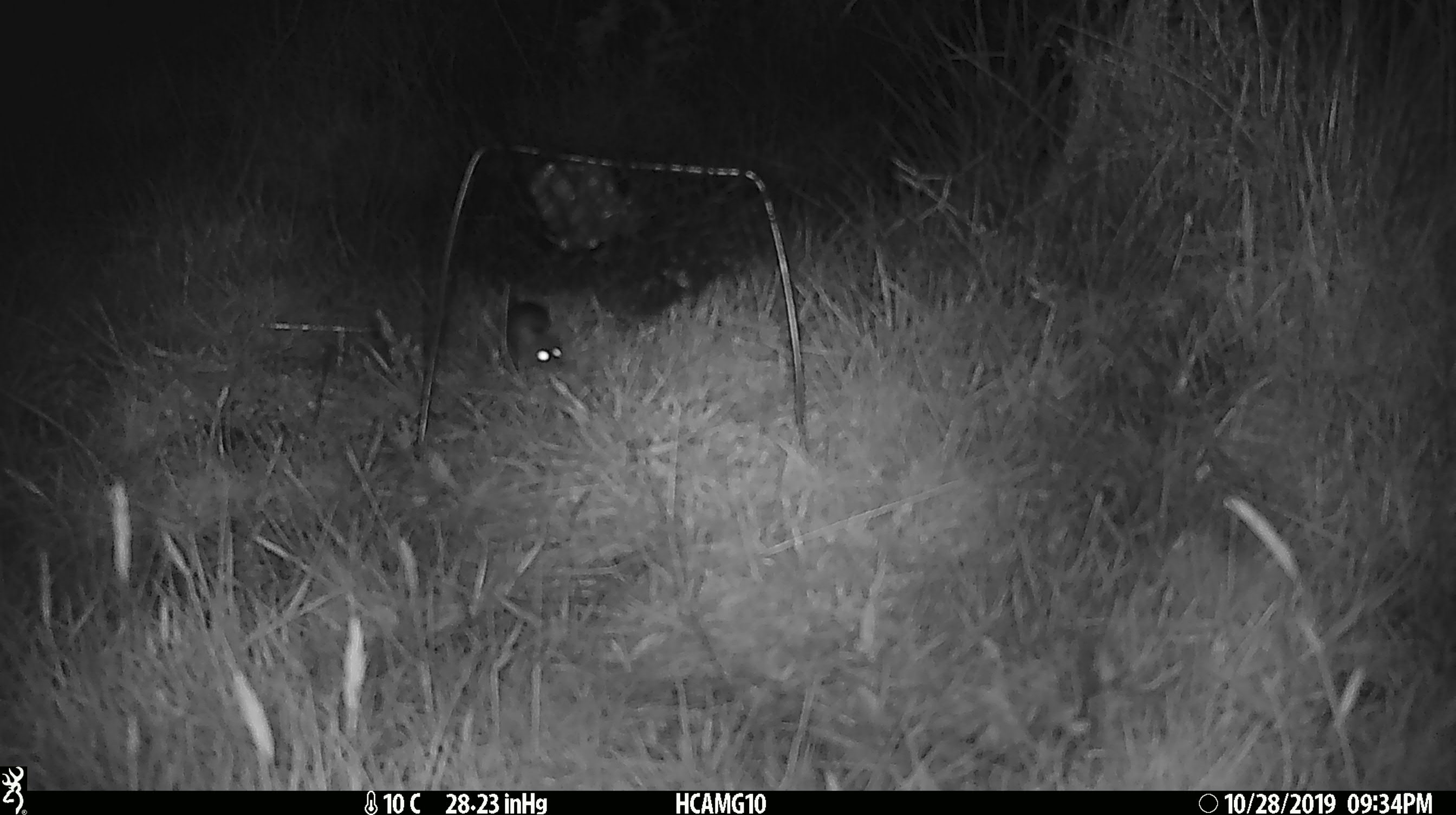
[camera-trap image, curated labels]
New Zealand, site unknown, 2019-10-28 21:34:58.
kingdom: Animalia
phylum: Chordata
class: Mammalia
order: Rodentia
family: Muridae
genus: Mus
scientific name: Mus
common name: mouse